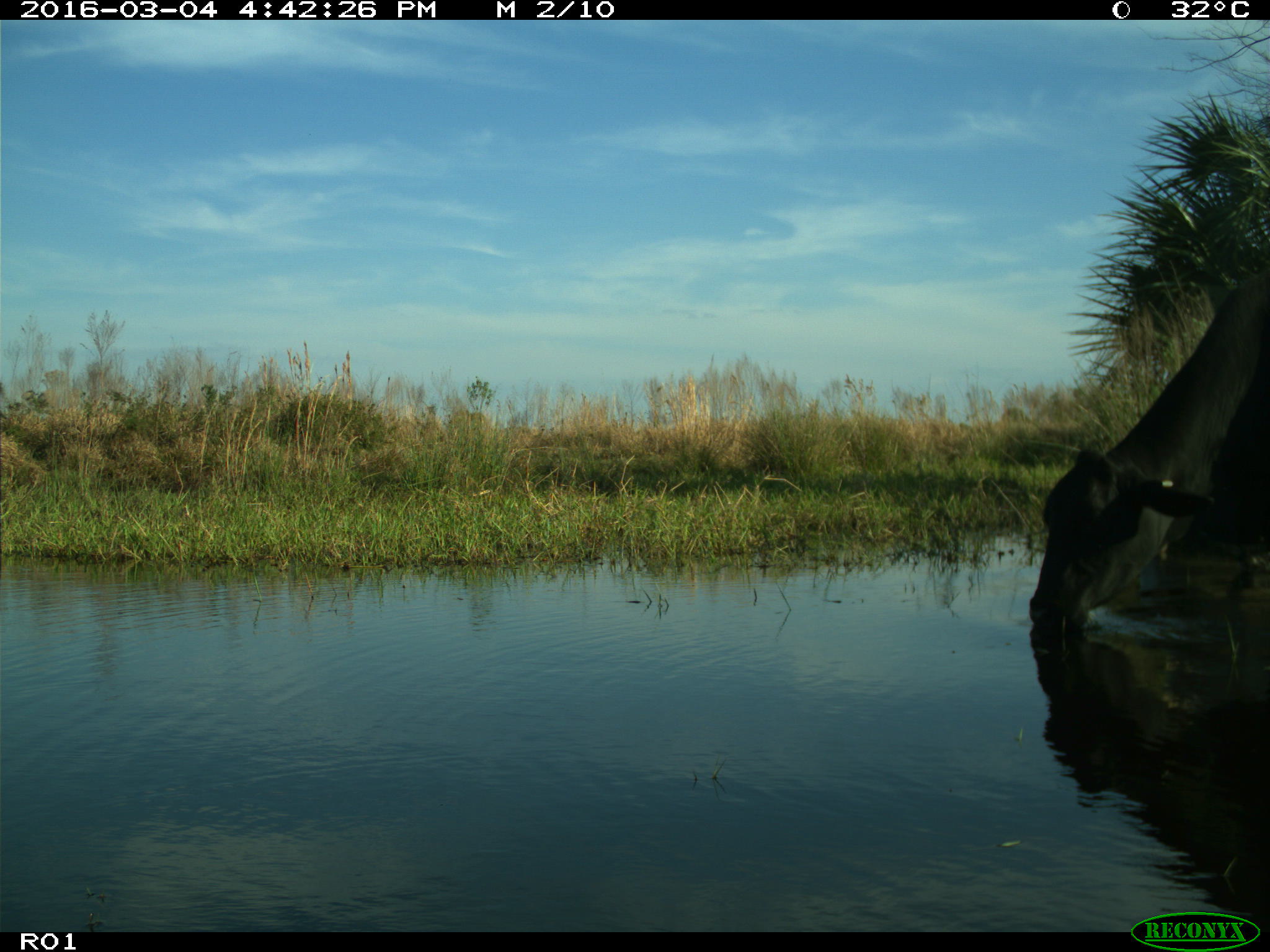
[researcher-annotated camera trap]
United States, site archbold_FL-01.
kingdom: Animalia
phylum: Chordata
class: Mammalia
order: Artiodactyla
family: Bovidae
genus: Bos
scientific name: Bos taurus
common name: domestic cow